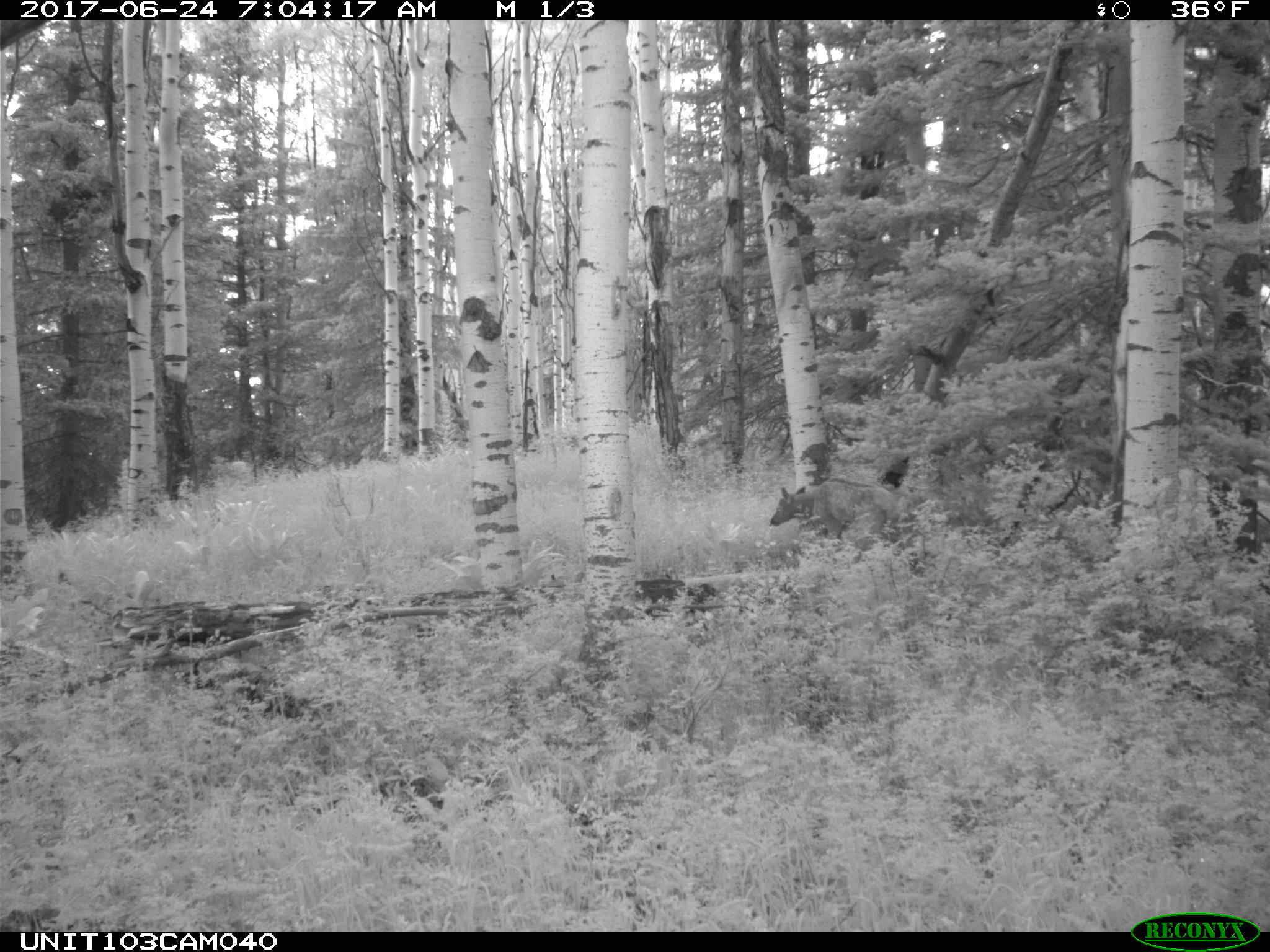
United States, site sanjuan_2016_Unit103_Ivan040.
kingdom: Animalia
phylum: Chordata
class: Mammalia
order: Artiodactyla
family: Cervidae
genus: Cervus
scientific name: Cervus elaphus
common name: red deer